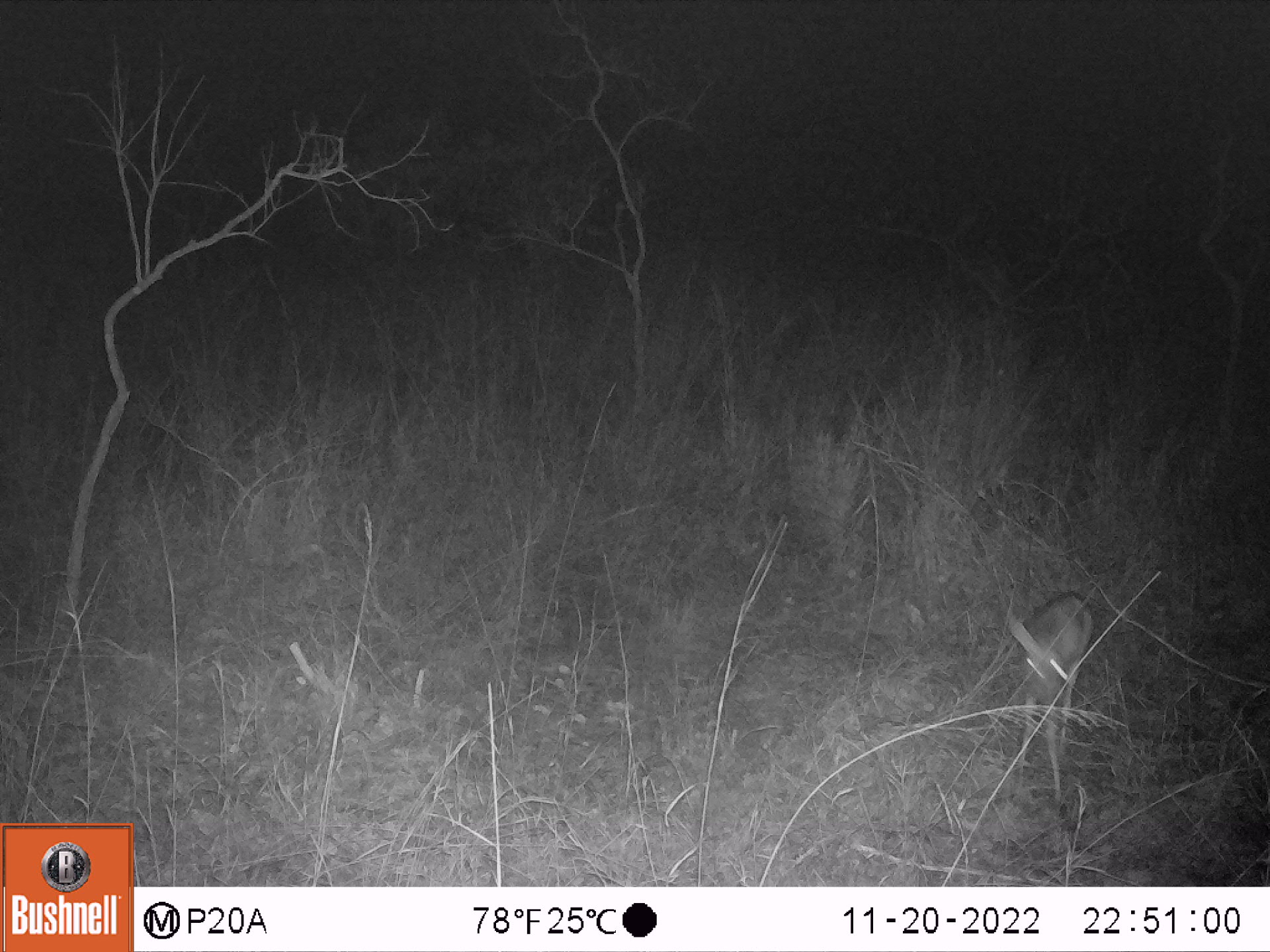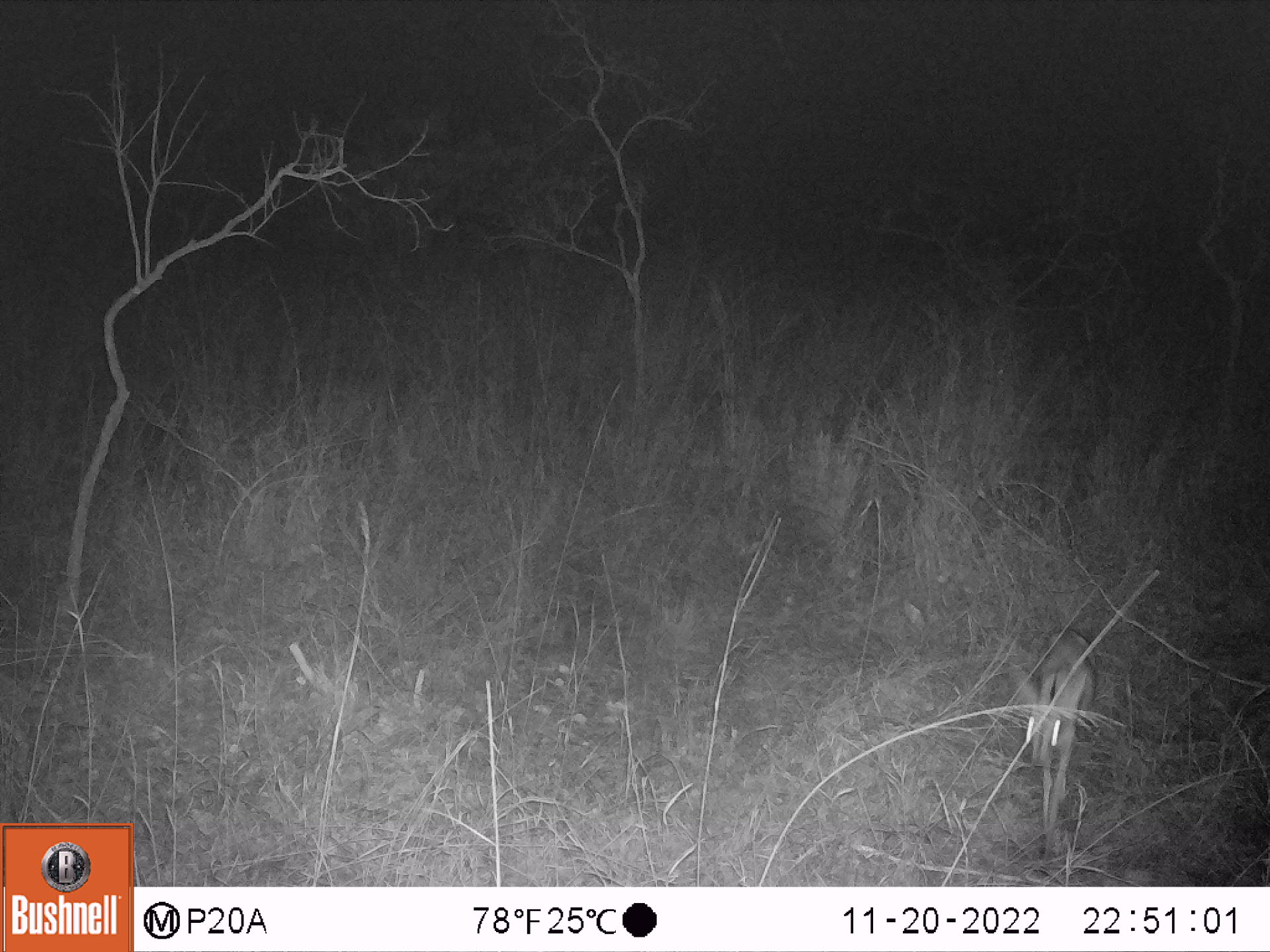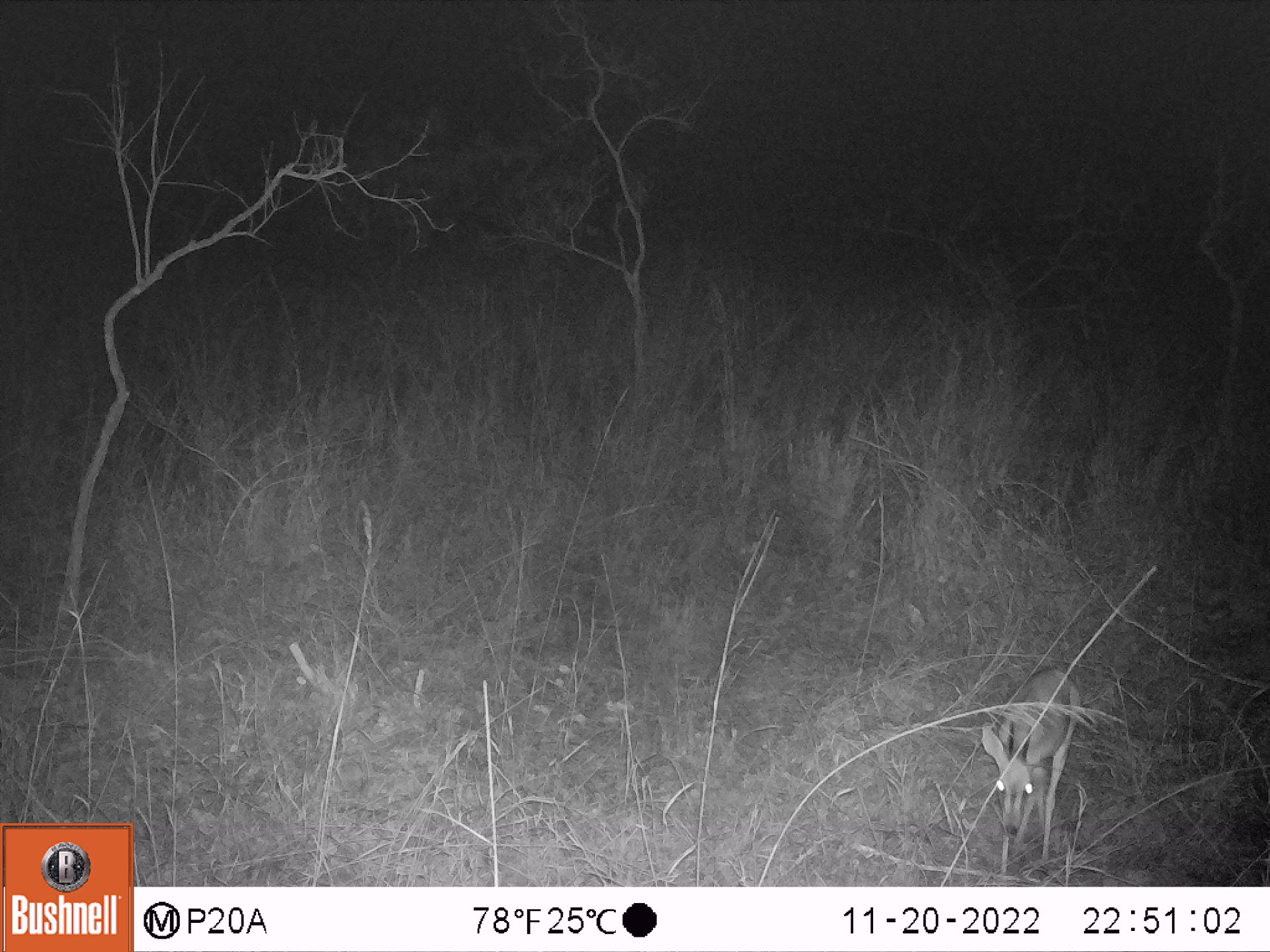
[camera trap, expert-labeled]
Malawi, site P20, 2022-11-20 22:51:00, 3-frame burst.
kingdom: Animalia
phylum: Chordata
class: Mammalia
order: Artiodactyla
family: Bovidae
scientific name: Antilopinae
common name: small antelope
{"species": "small antelope (Antilopinae)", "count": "1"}